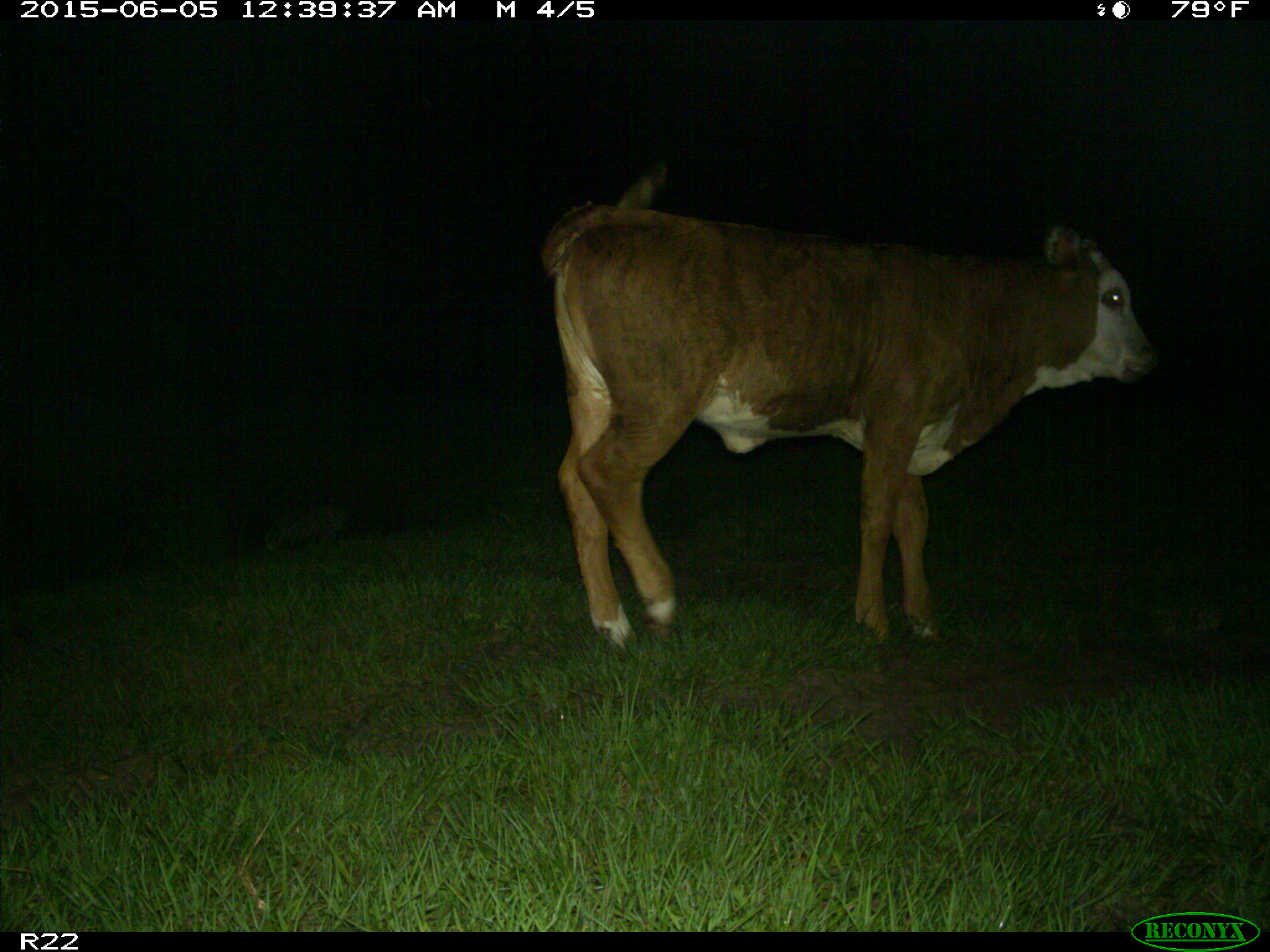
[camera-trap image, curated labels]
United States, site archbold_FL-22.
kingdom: Animalia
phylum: Chordata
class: Mammalia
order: Artiodactyla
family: Bovidae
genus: Bos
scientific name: Bos taurus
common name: domestic cow